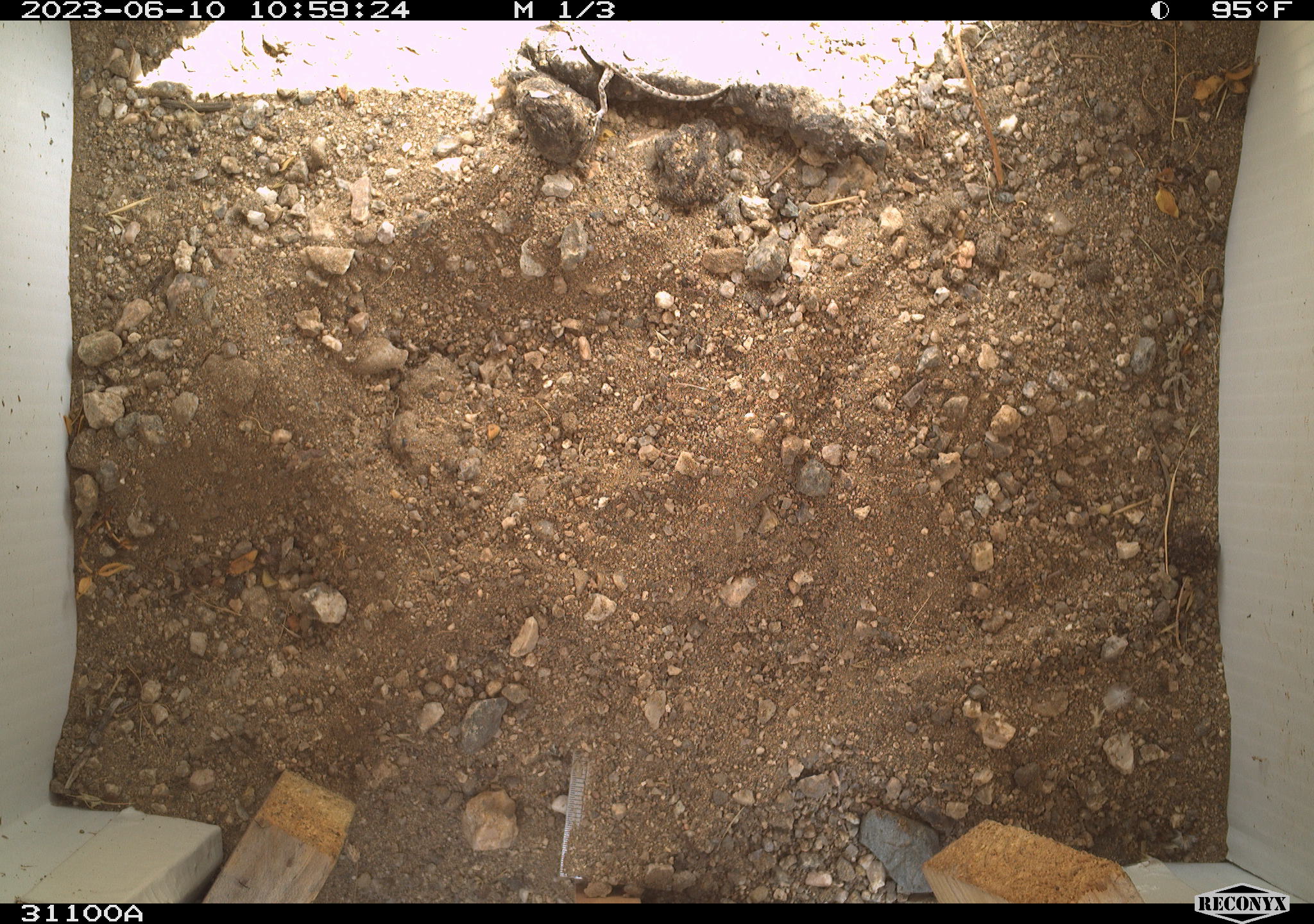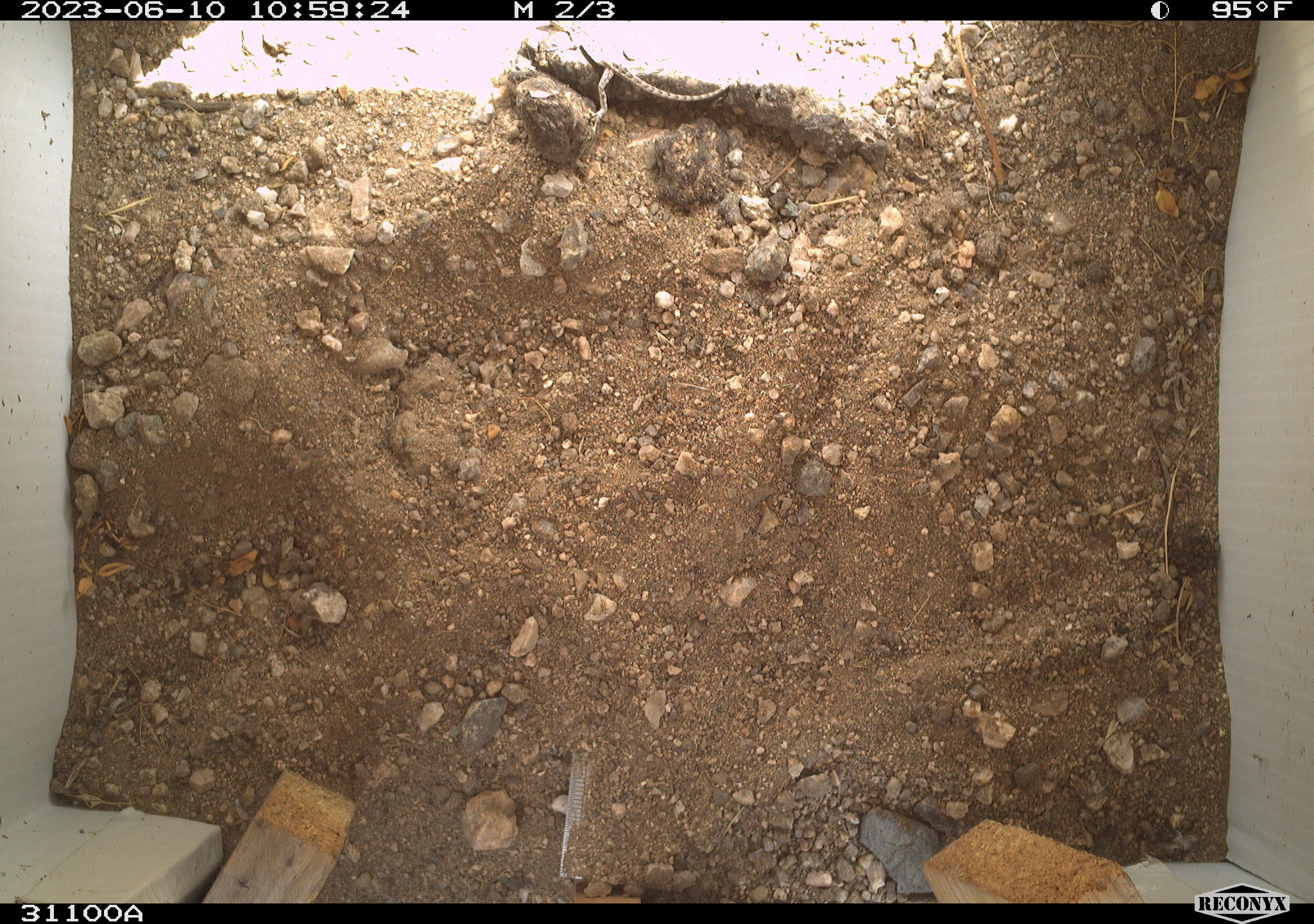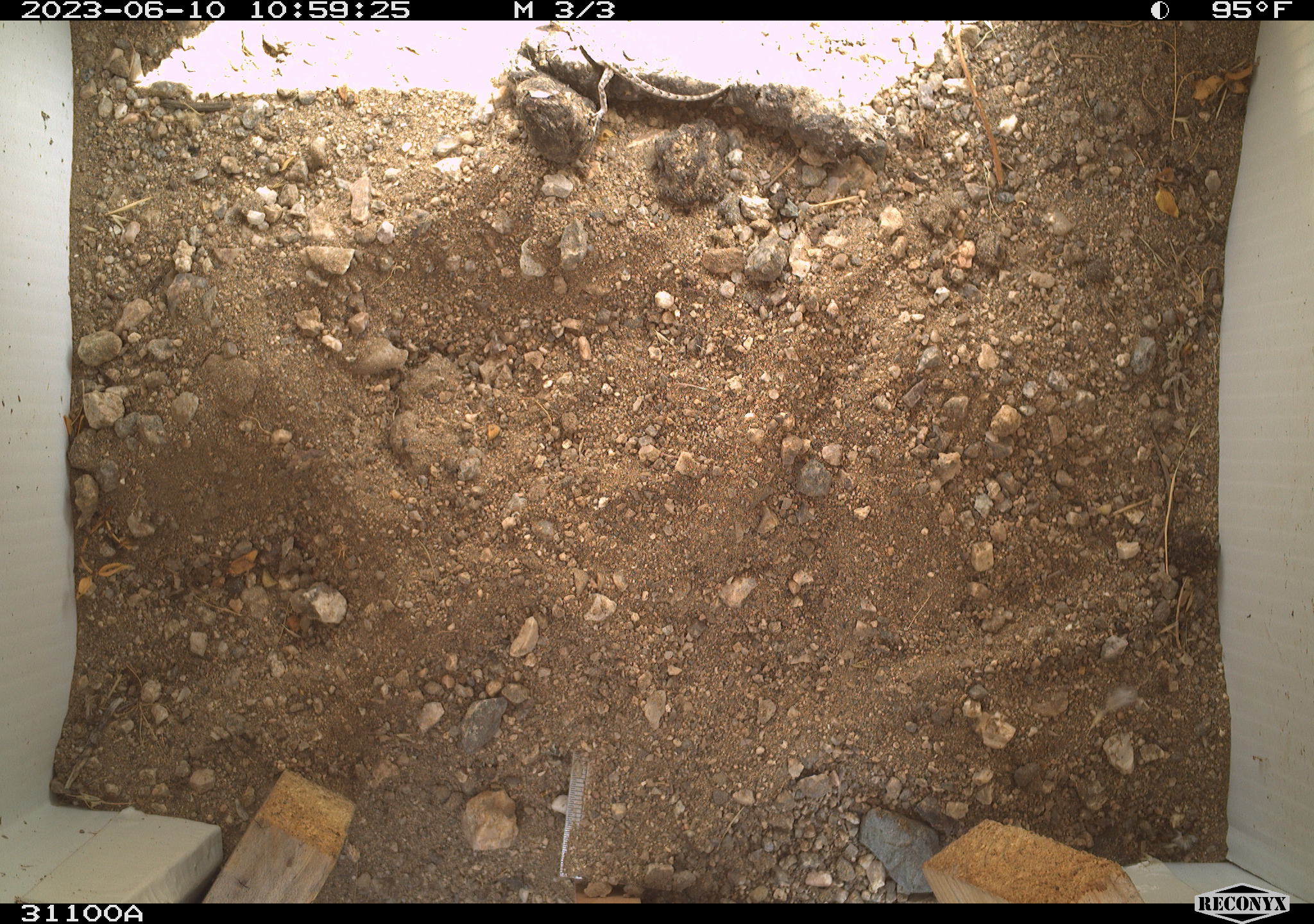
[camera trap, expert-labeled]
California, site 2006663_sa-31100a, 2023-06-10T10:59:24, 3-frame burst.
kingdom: Animalia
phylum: Chordata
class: Reptilia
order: Squamata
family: Phrynosomatidae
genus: Sceloporus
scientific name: Sceloporus graciosus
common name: common sagebrush lizard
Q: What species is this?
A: Common sagebrush lizard (Sceloporus graciosus).